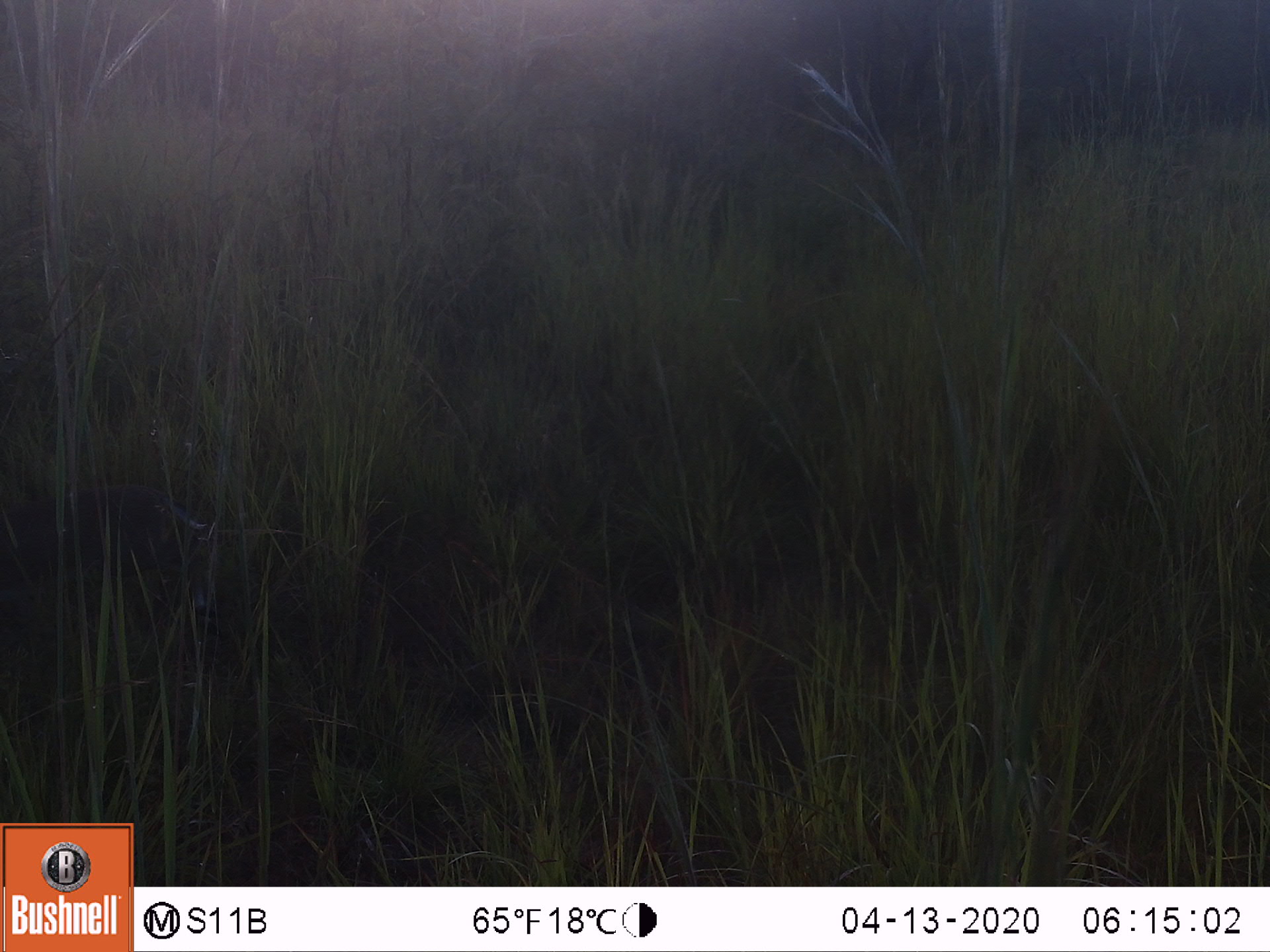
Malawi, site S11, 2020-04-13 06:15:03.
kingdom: Animalia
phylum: Chordata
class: Mammalia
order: Artiodactyla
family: Bovidae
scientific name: Antilopinae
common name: small antelope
Small antelope (Antilopinae), count 1.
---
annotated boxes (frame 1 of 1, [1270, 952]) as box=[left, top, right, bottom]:
small antelope: box=[0, 464, 242, 681]